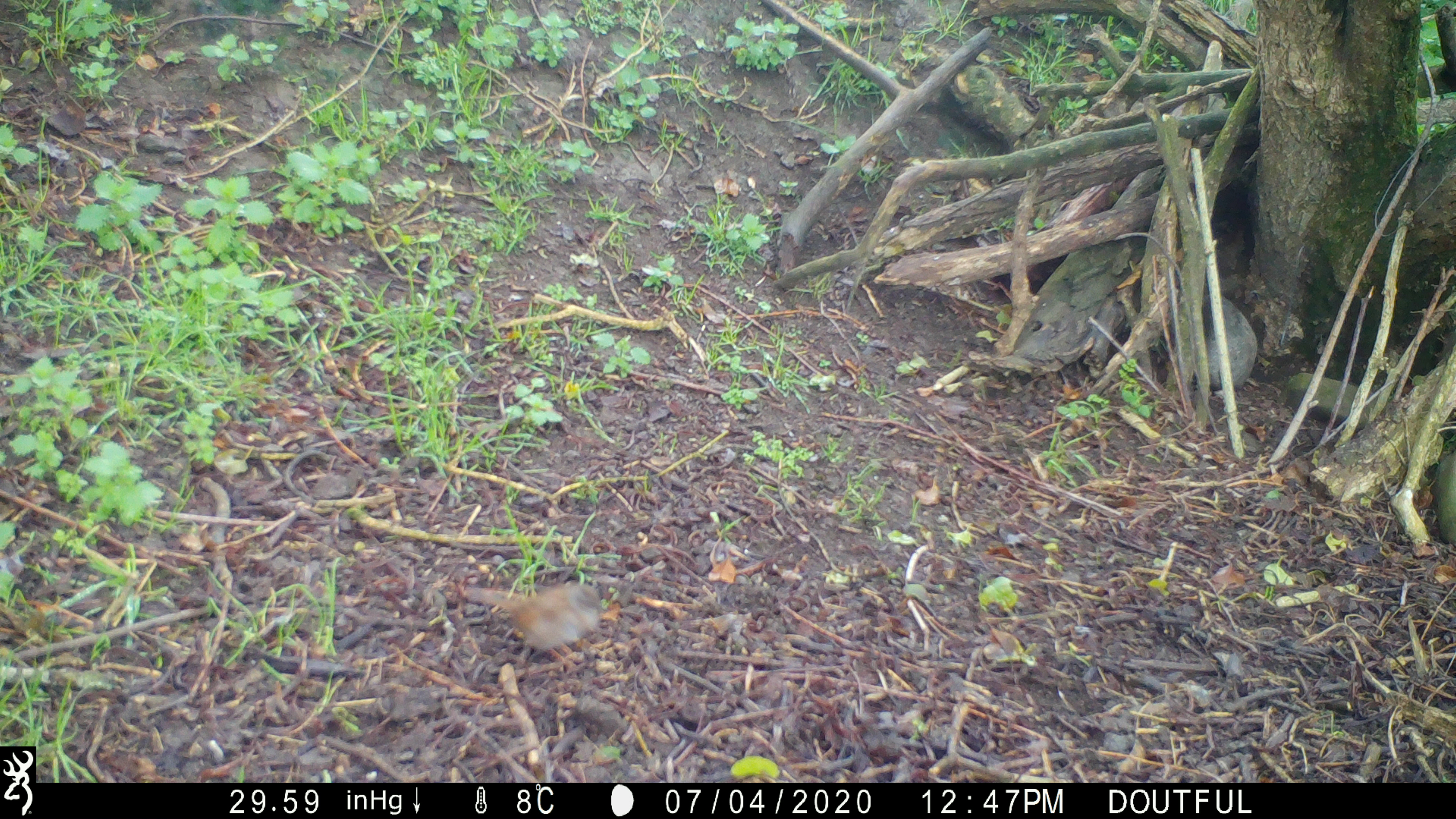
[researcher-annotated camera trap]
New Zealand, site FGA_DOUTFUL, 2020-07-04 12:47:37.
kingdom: Animalia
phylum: Chordata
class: Aves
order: Passeriformes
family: Prunellidae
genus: Prunella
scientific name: Prunella modularis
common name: dunnock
Dunnock (Prunella modularis).